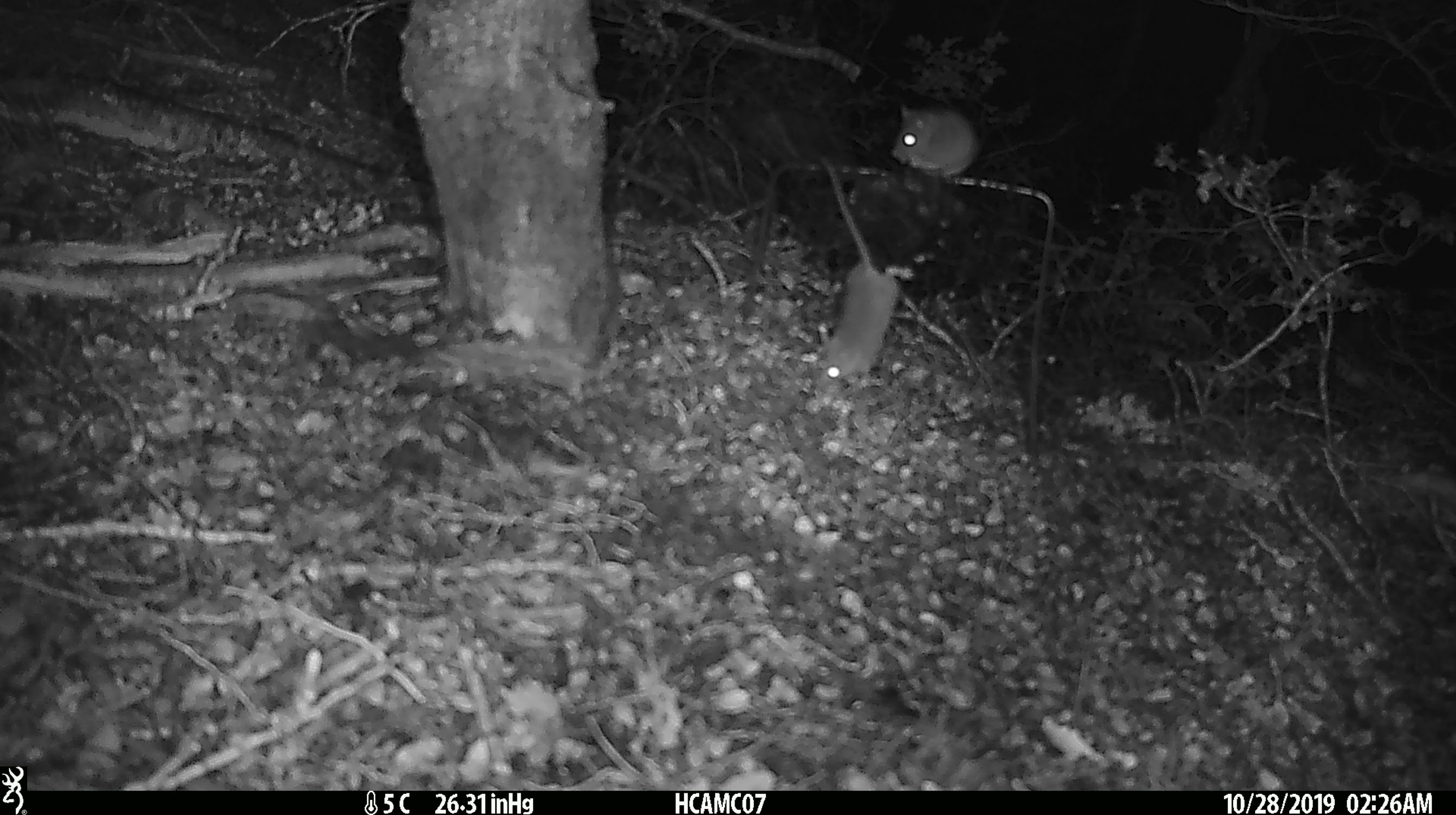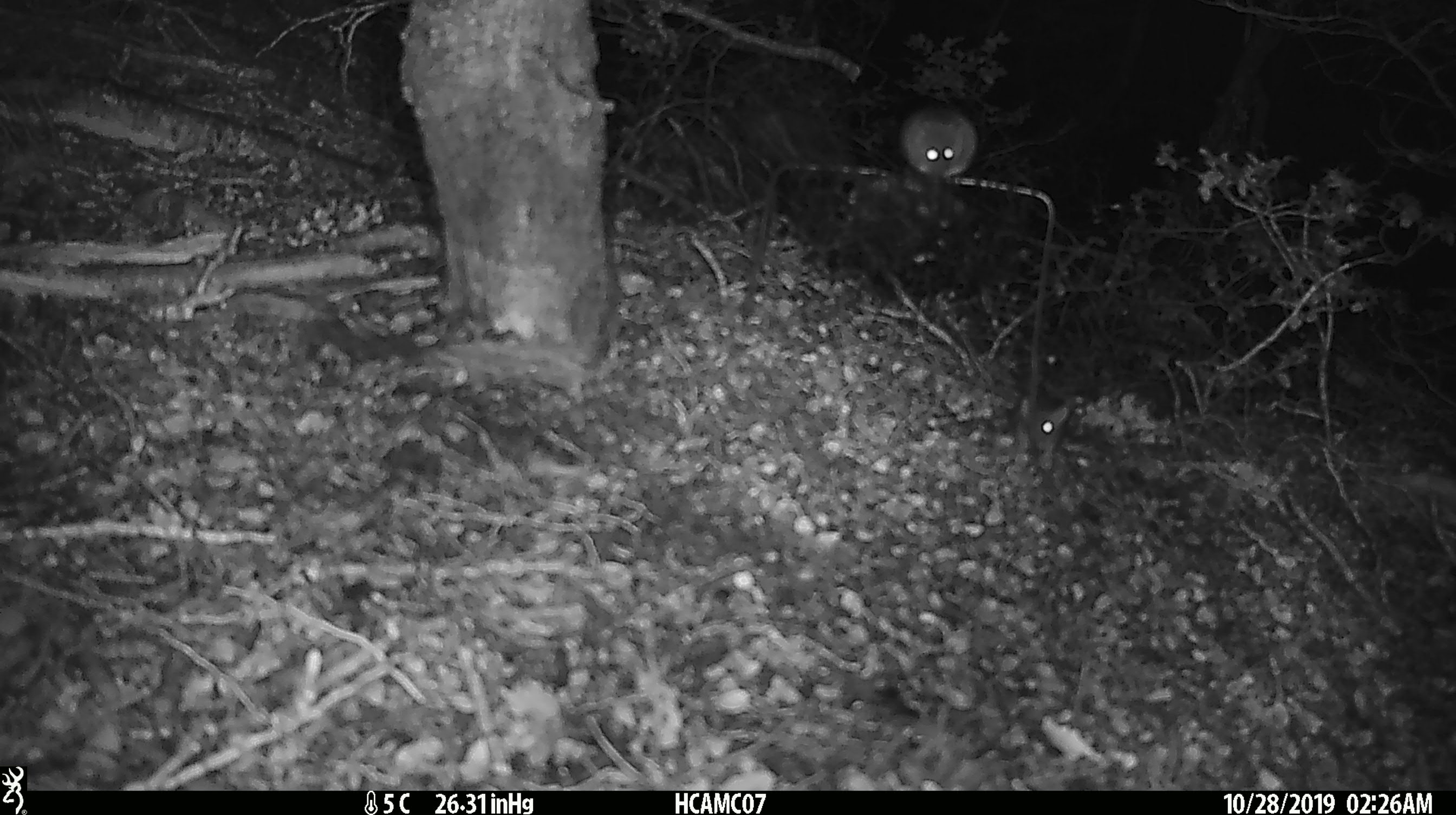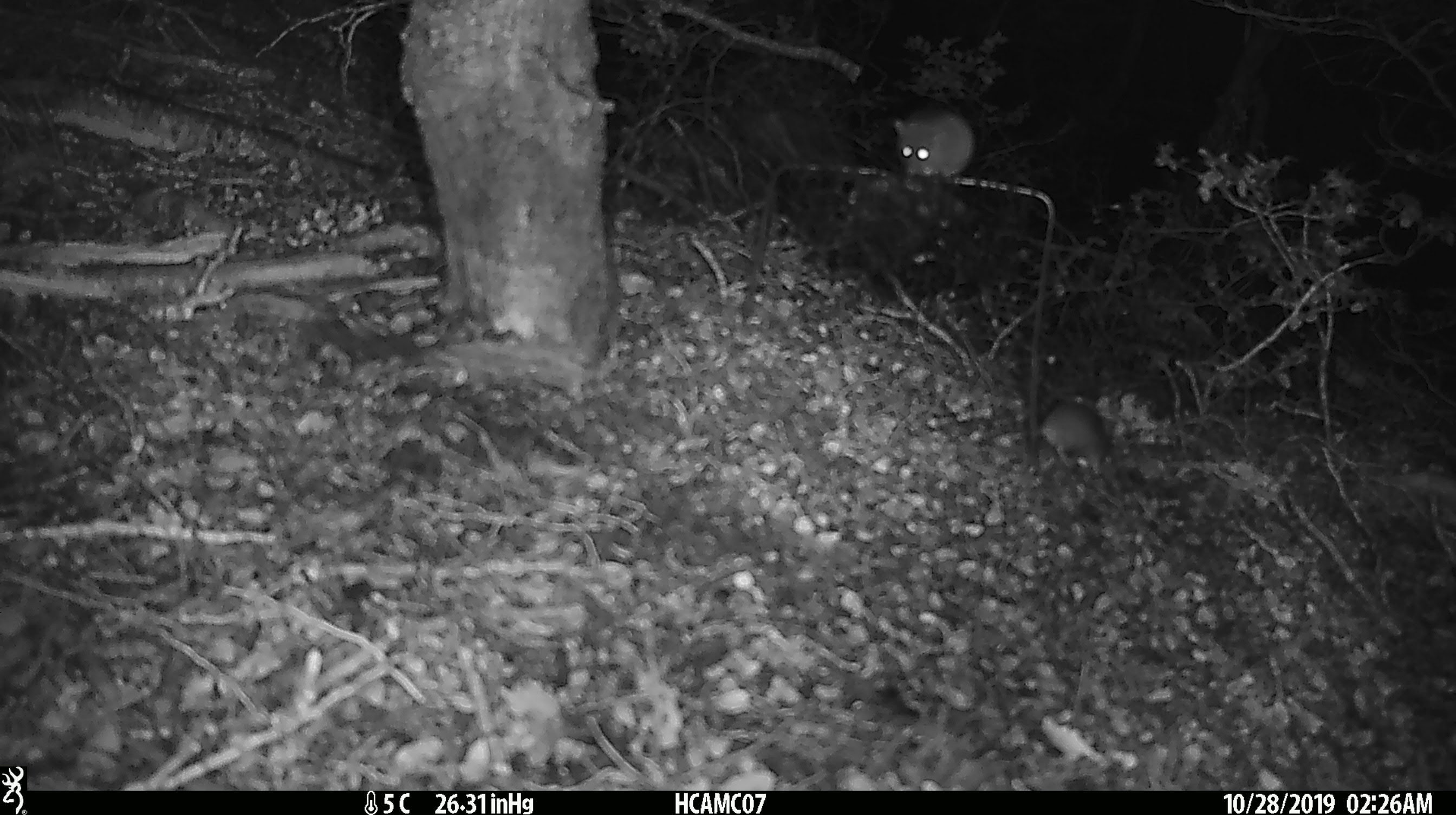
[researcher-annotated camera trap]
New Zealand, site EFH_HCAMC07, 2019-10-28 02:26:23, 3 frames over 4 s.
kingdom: Animalia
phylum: Chordata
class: Mammalia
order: Rodentia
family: Muridae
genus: Mus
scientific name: Mus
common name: mouse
Mouse (Mus).